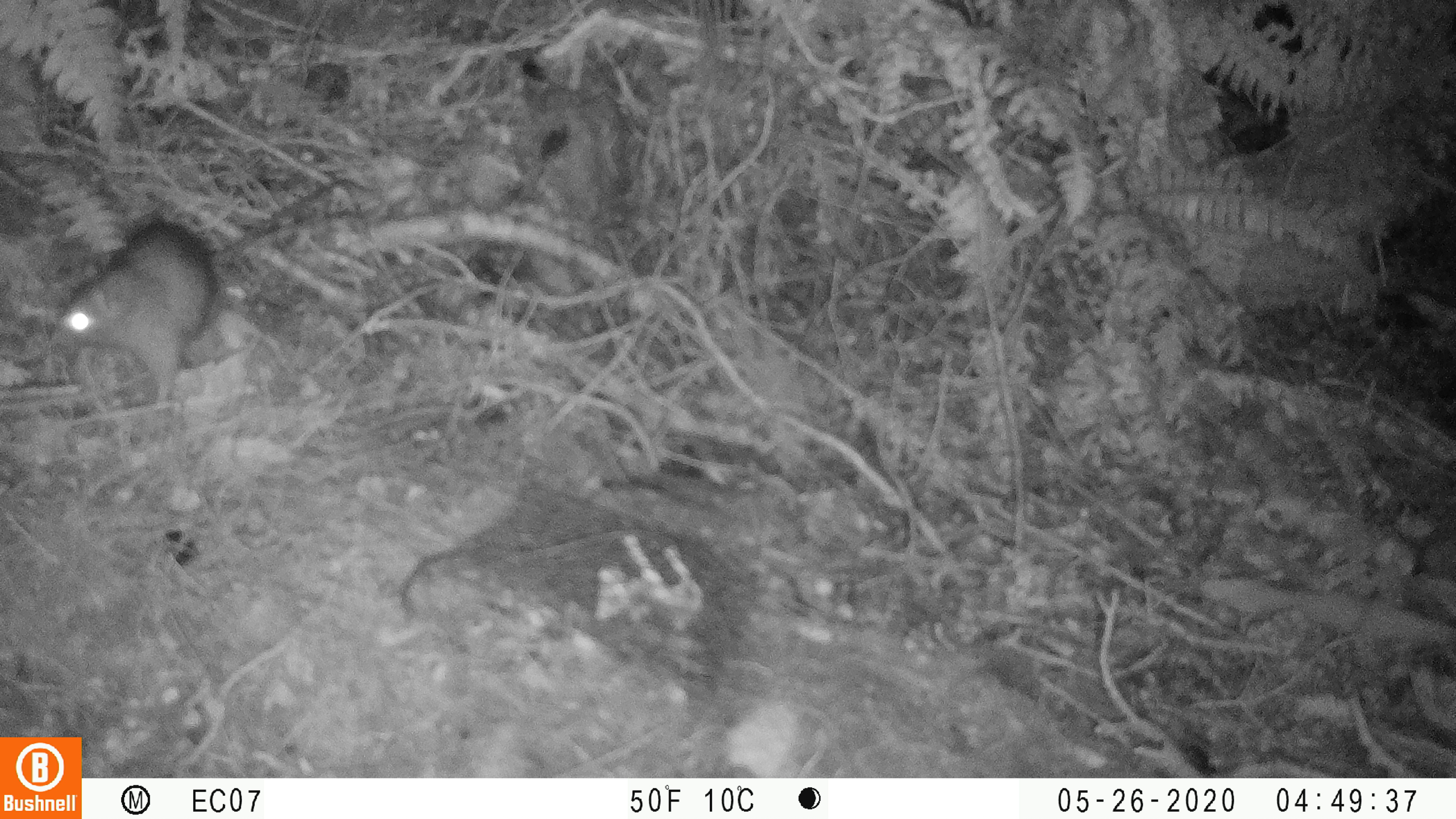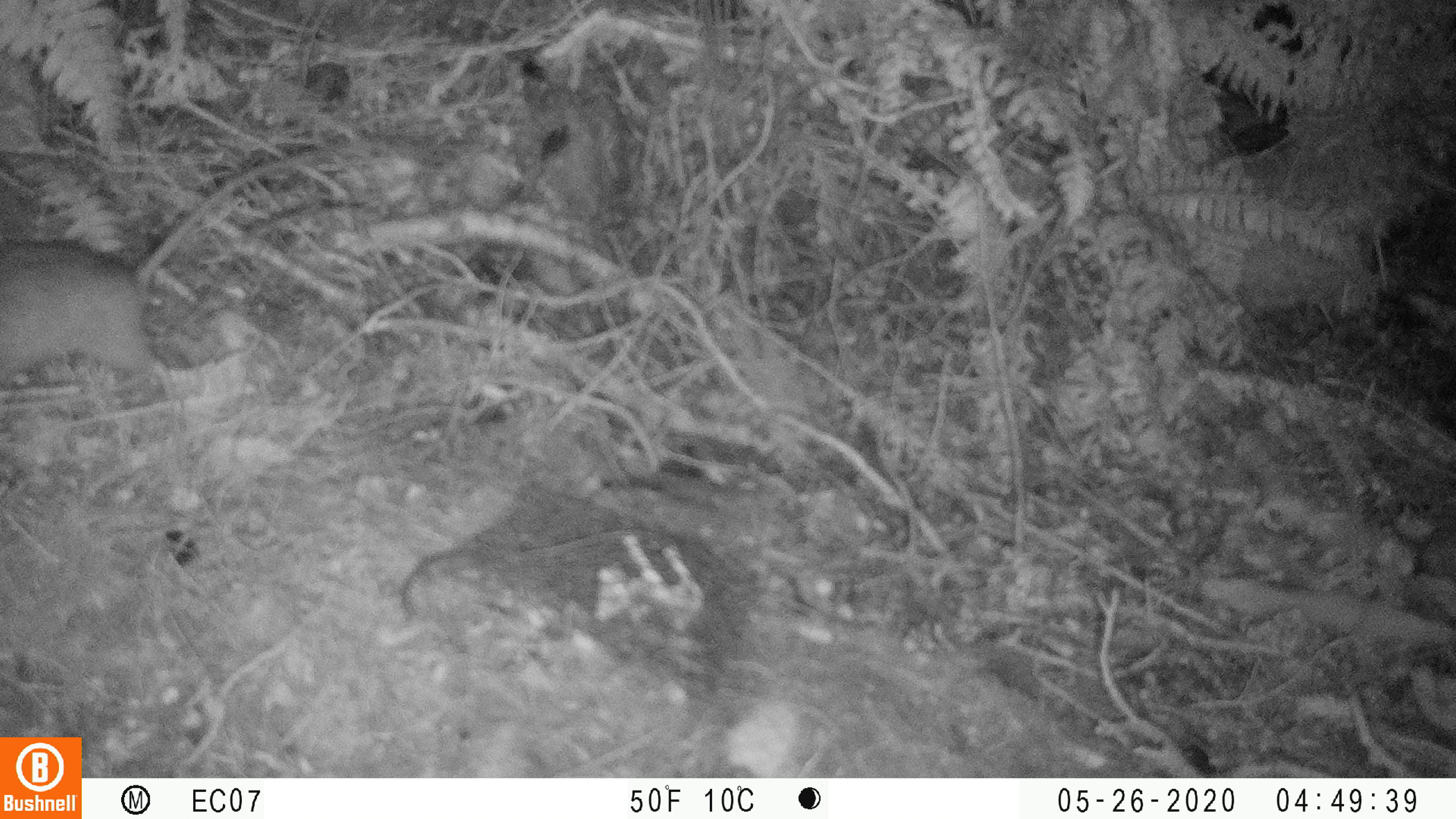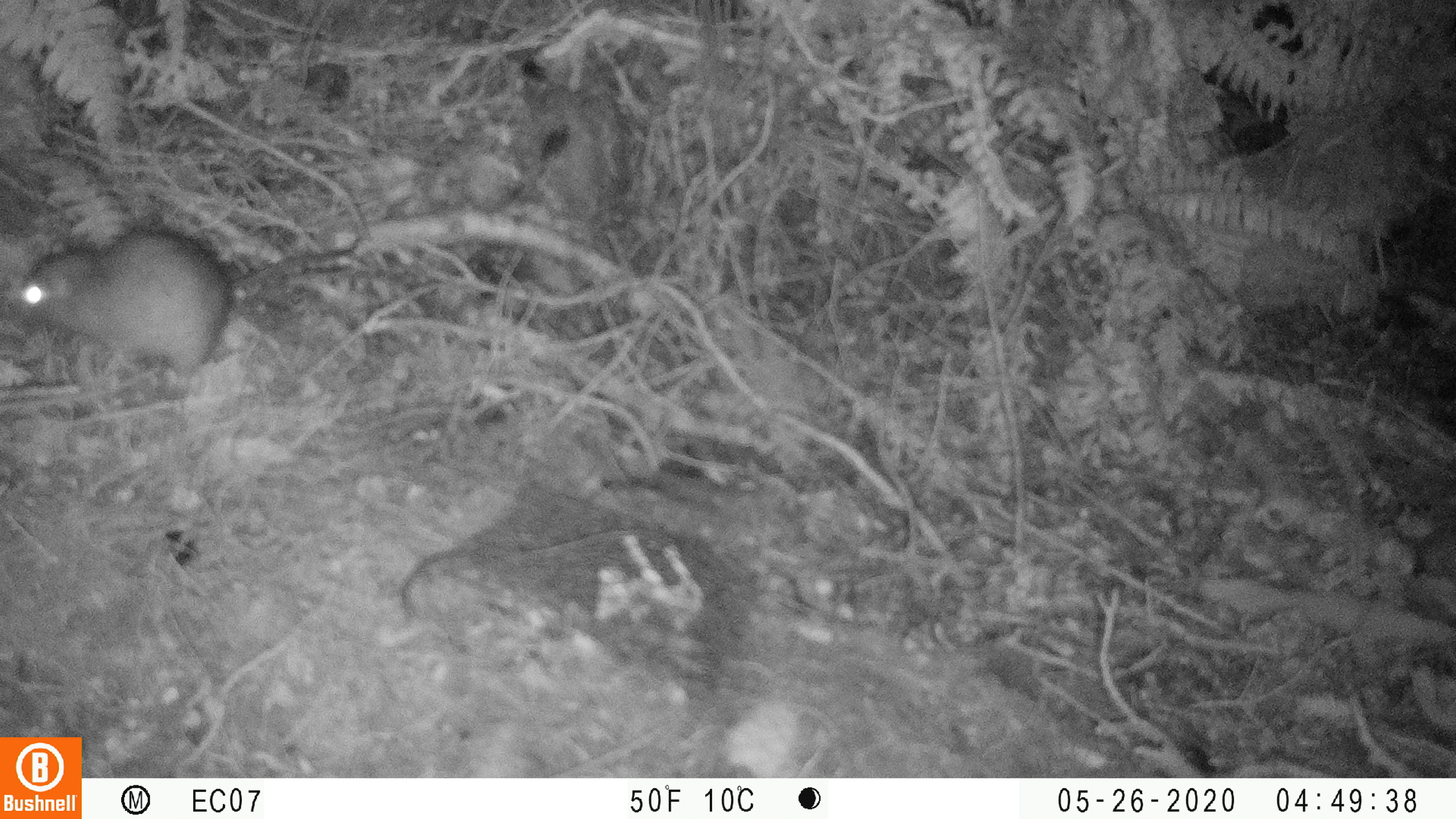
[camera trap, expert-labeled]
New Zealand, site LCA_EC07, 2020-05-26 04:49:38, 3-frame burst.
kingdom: Animalia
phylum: Chordata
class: Mammalia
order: Rodentia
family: Muridae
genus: Rattus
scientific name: Rattus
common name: rat